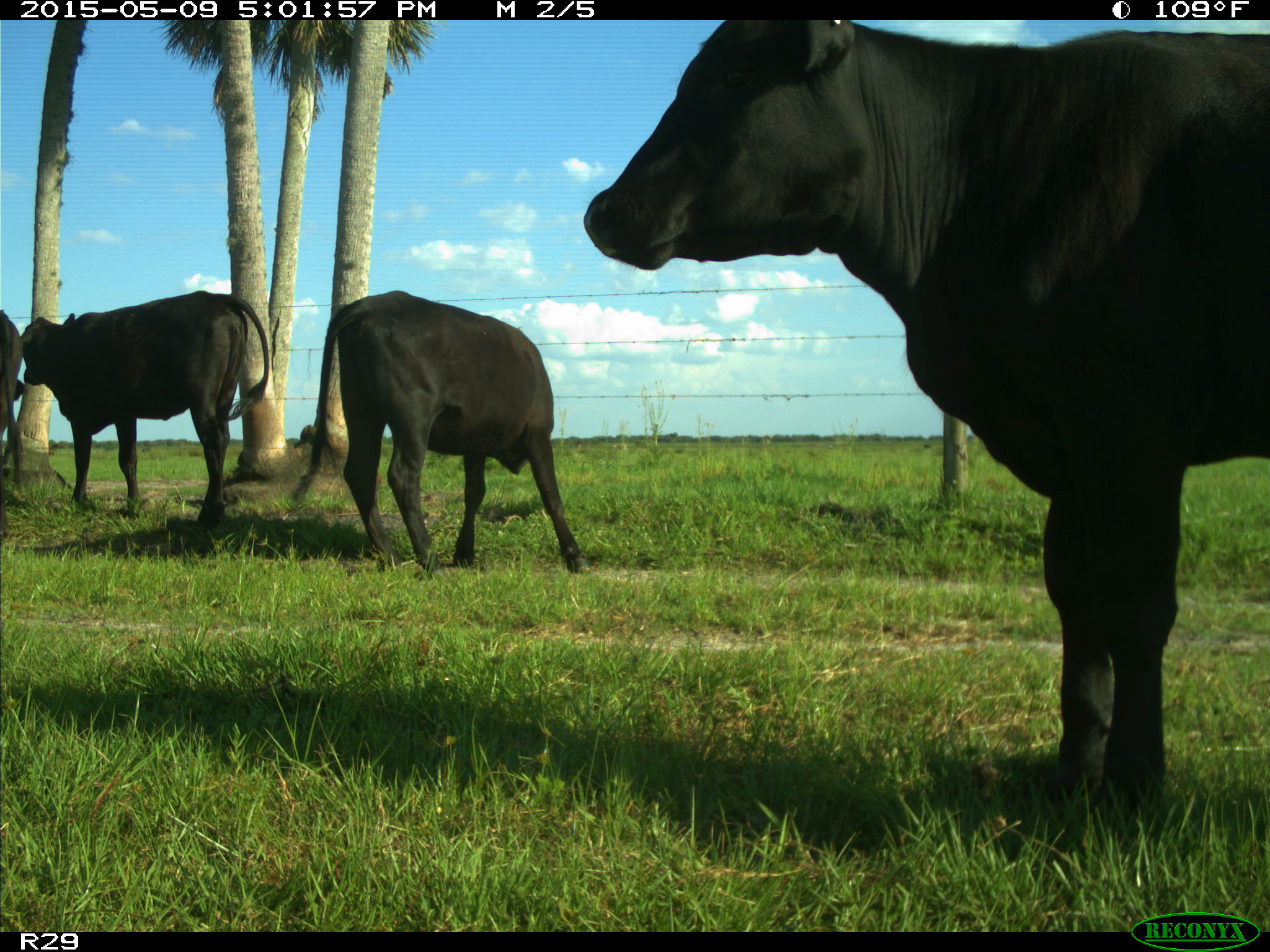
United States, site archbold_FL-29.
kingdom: Animalia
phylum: Chordata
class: Mammalia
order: Artiodactyla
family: Bovidae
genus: Bos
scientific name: Bos taurus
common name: domestic cow